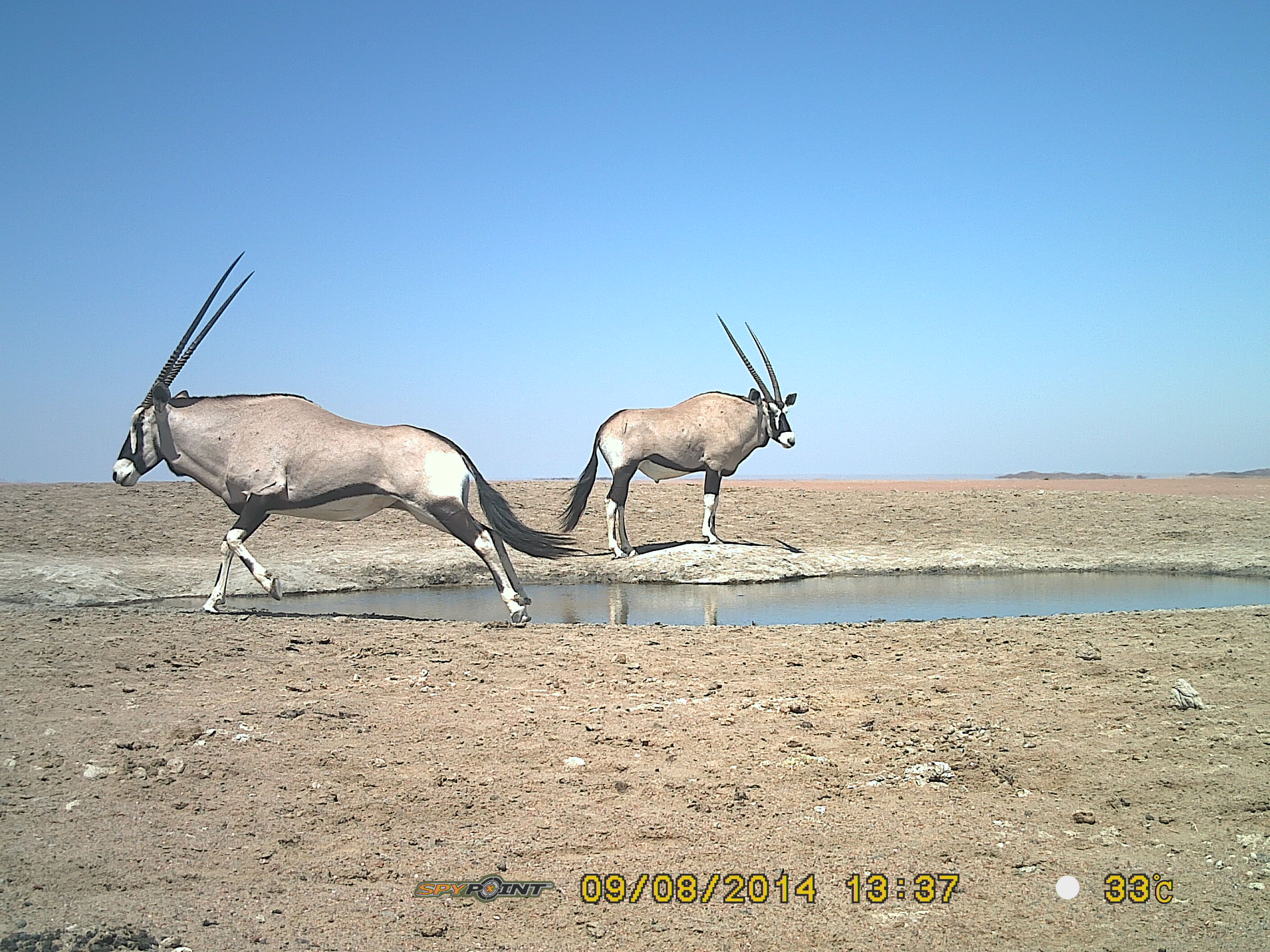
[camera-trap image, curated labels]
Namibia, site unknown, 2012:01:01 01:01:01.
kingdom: Animalia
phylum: Chordata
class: Mammalia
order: Artiodactyla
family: Bovidae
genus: Oryx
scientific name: Oryx gazella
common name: gemsbok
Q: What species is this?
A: Oryx gazella (gemsbok).